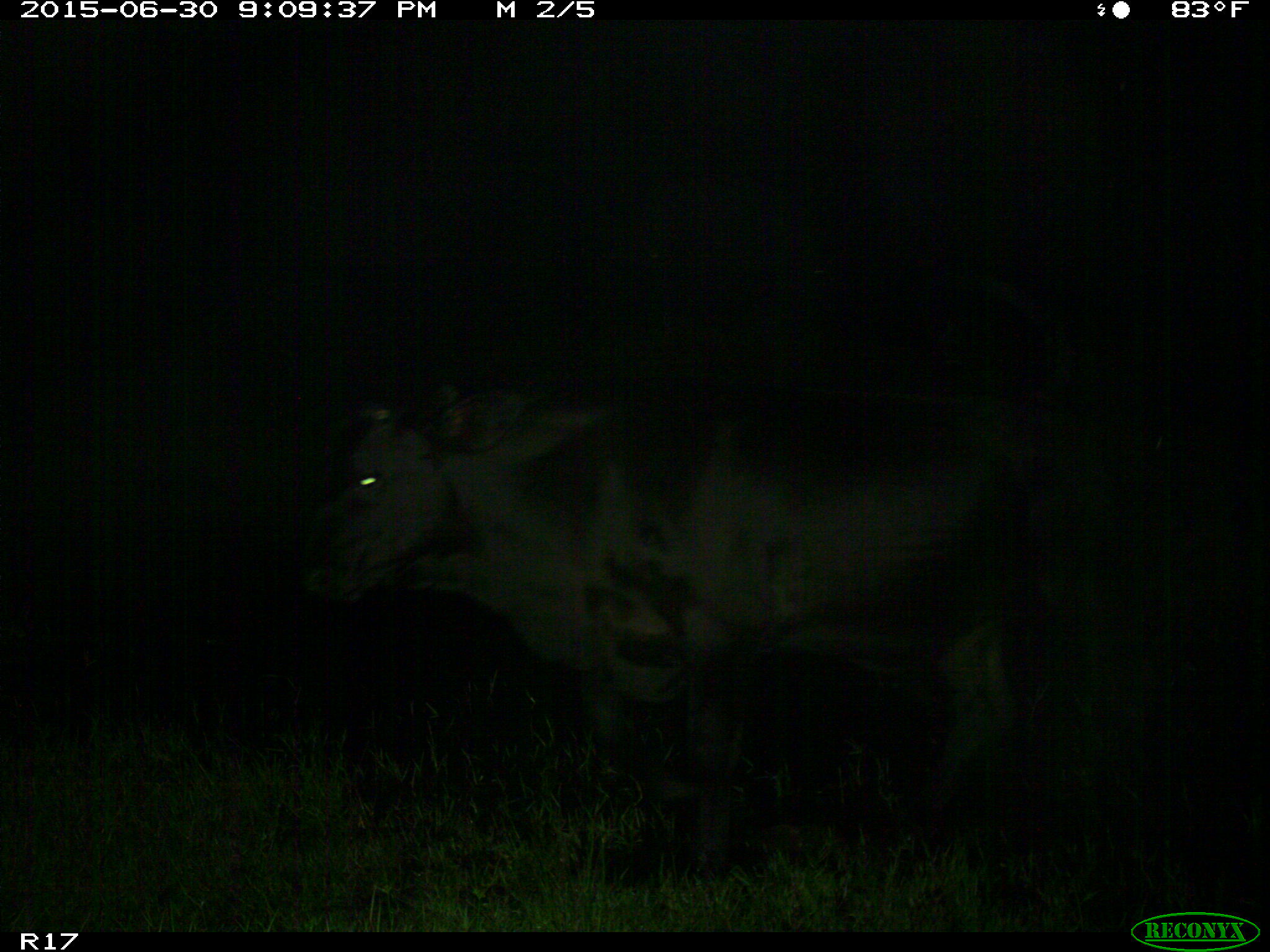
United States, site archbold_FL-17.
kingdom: Animalia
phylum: Chordata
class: Mammalia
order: Artiodactyla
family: Bovidae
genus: Bos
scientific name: Bos taurus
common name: domestic cow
Bos taurus (domestic cow).